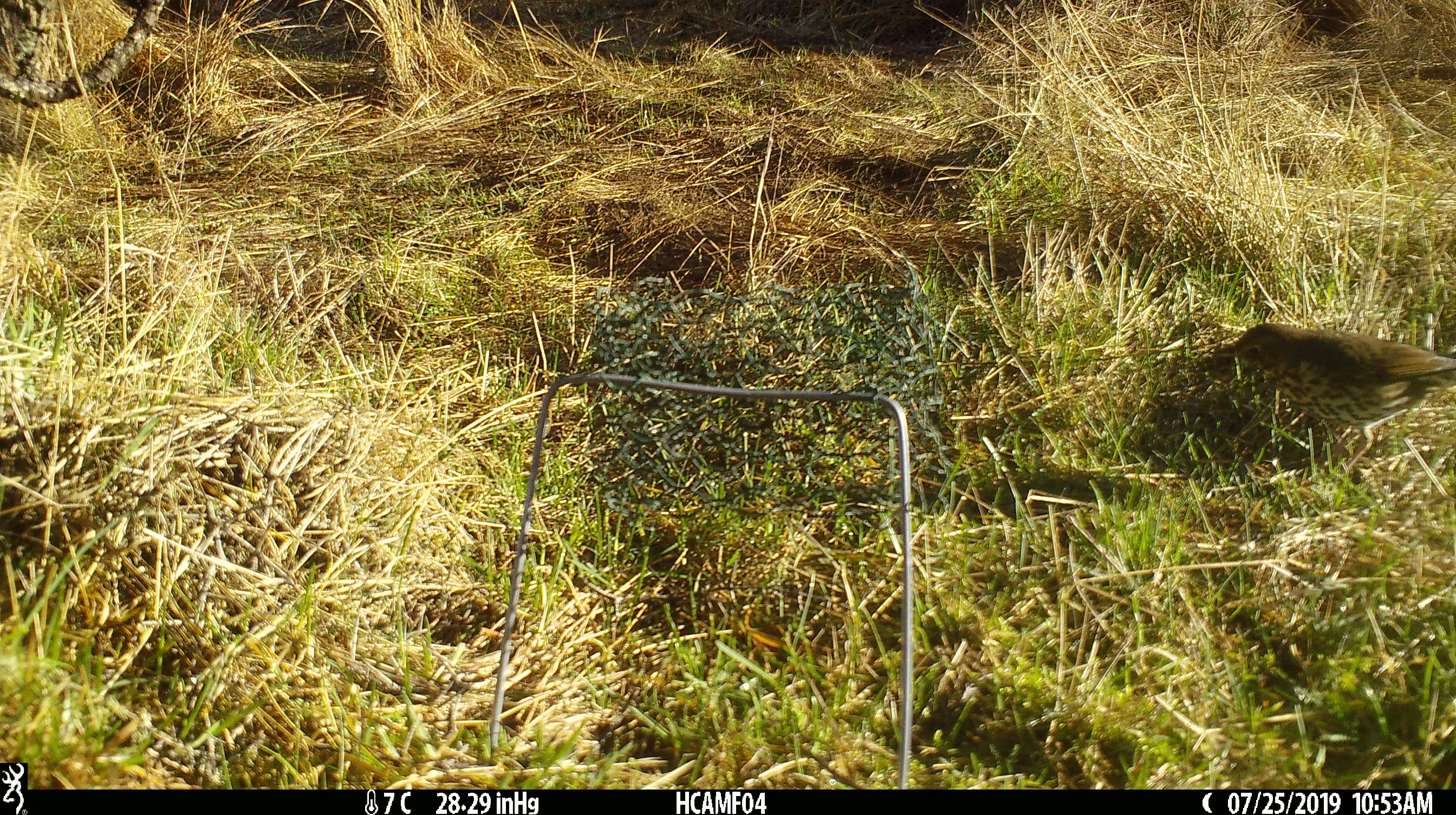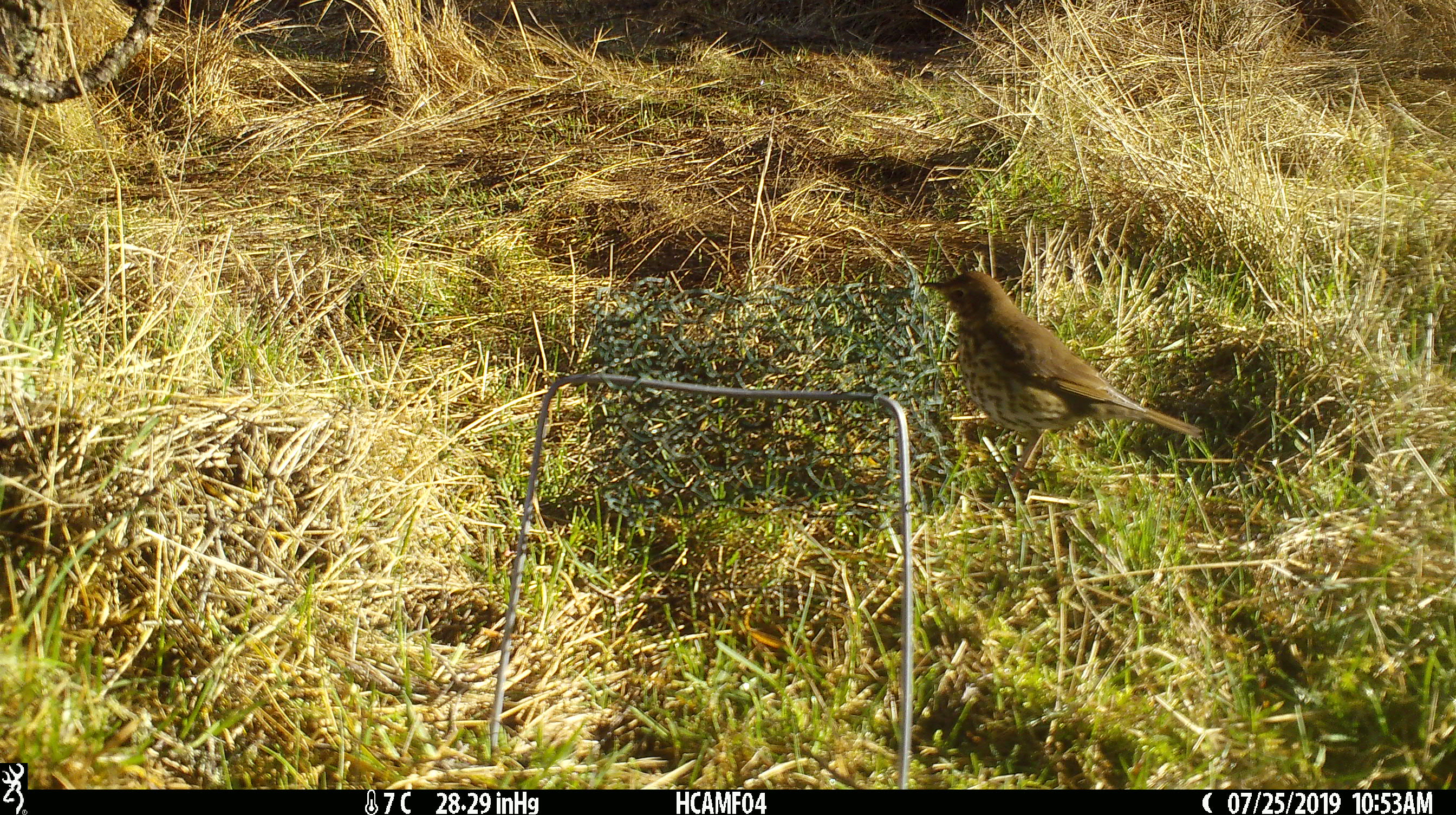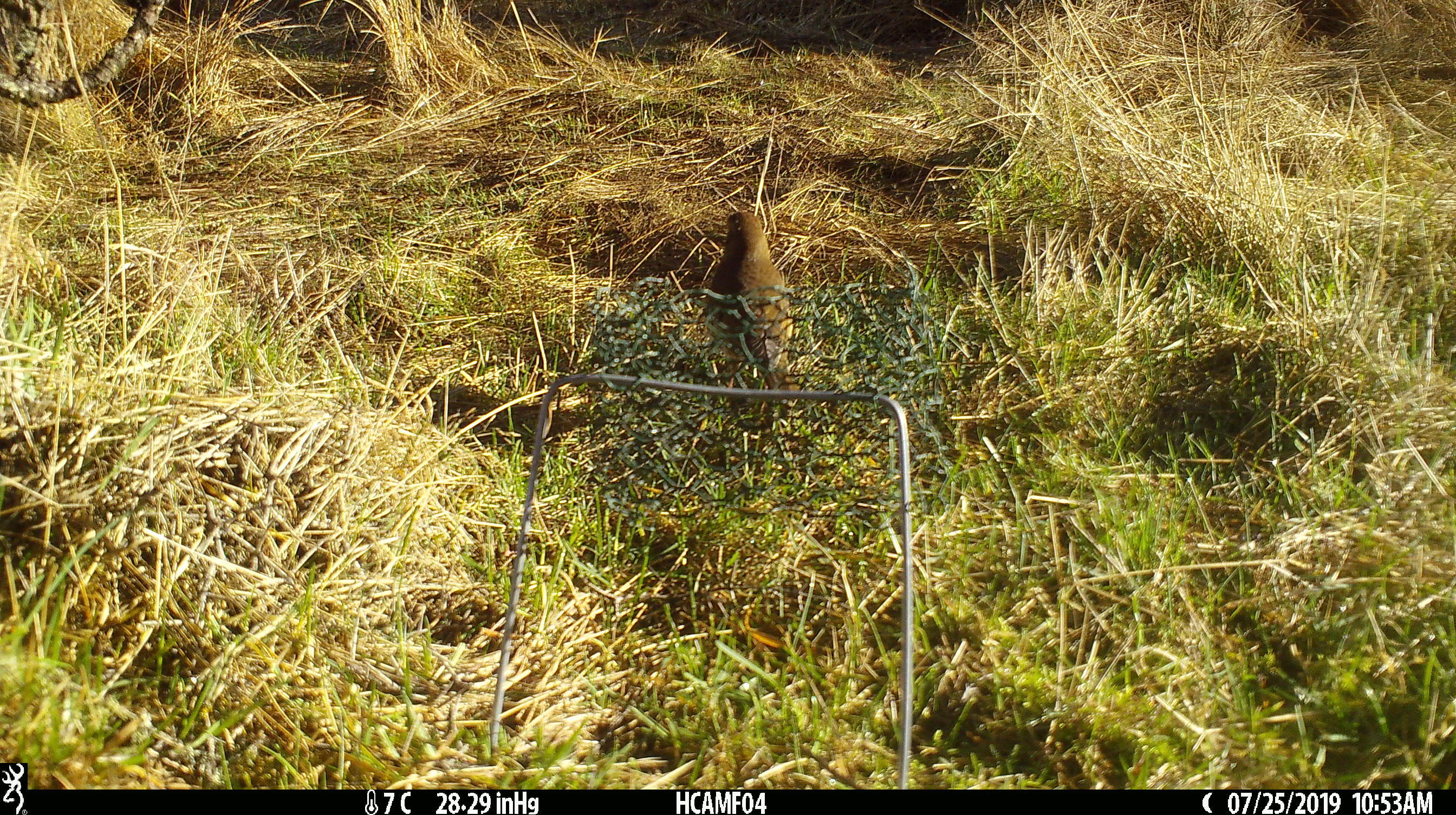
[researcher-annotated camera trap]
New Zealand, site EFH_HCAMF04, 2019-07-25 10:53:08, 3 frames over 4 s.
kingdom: Animalia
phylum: Chordata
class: Aves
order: Passeriformes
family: Turdidae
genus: Turdus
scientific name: Turdus philomelos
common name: song thrush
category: thrush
Thrush (song thrush) (Turdus philomelos).